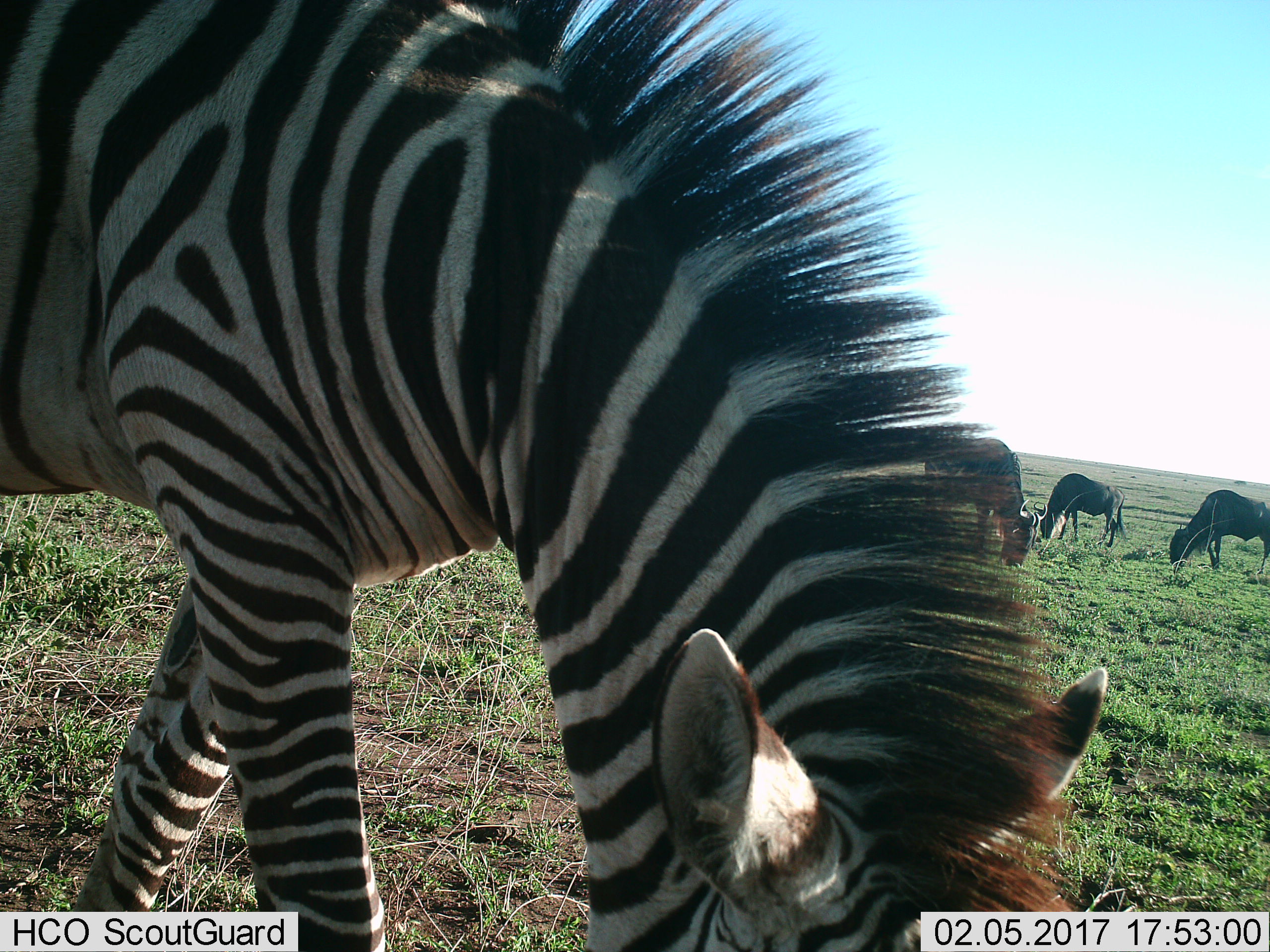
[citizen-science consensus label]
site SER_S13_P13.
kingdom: Animalia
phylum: Chordata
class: Mammalia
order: Artiodactyla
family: Bovidae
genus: Connochaetes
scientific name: Connochaetes taurinus taurinus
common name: blue wildebeest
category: wildebeestblue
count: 3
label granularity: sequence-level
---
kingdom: Animalia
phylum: Chordata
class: Mammalia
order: Perissodactyla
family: Equidae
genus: Equus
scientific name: Equus quagga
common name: plains zebra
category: zebraplains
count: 1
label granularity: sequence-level